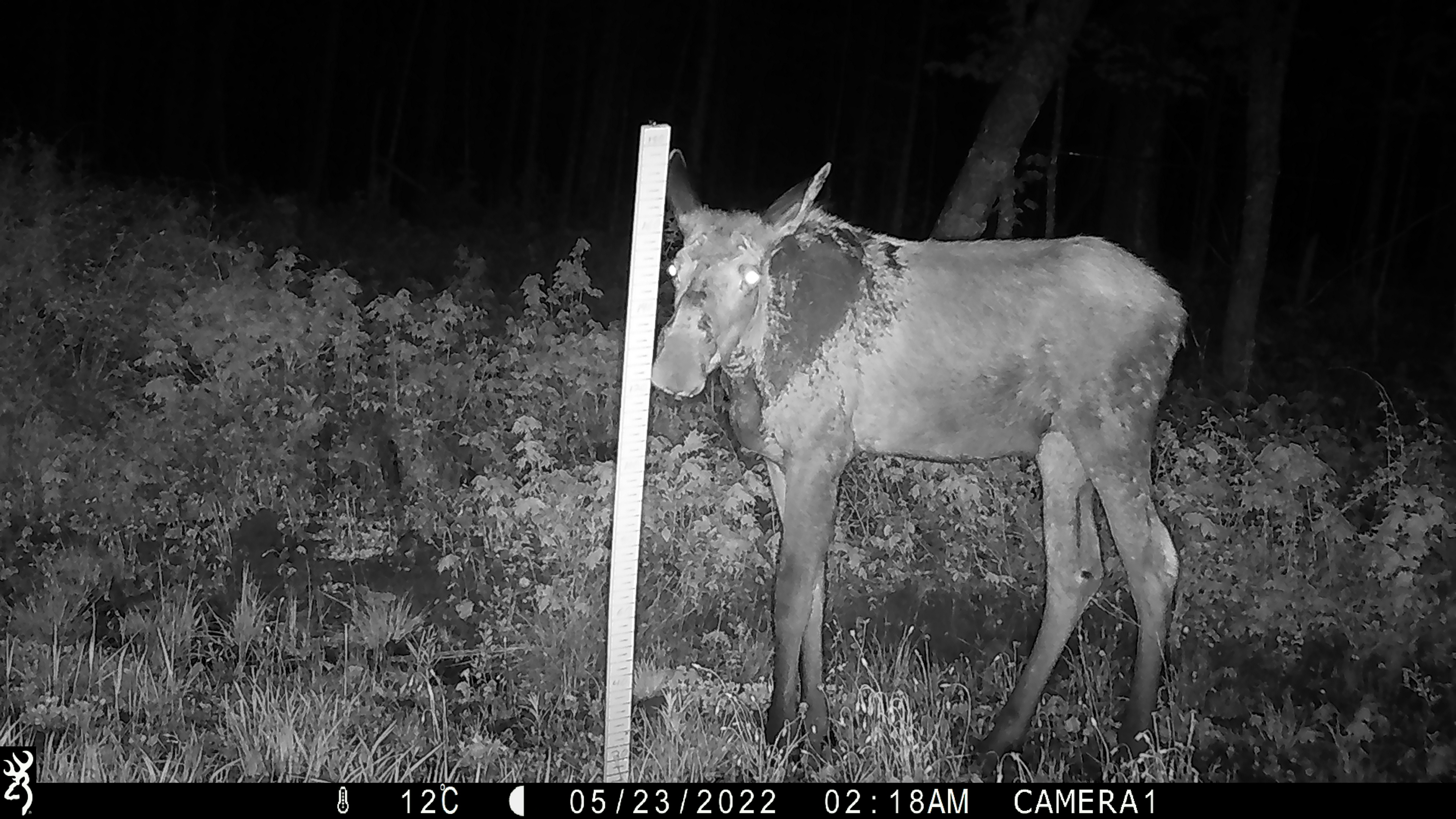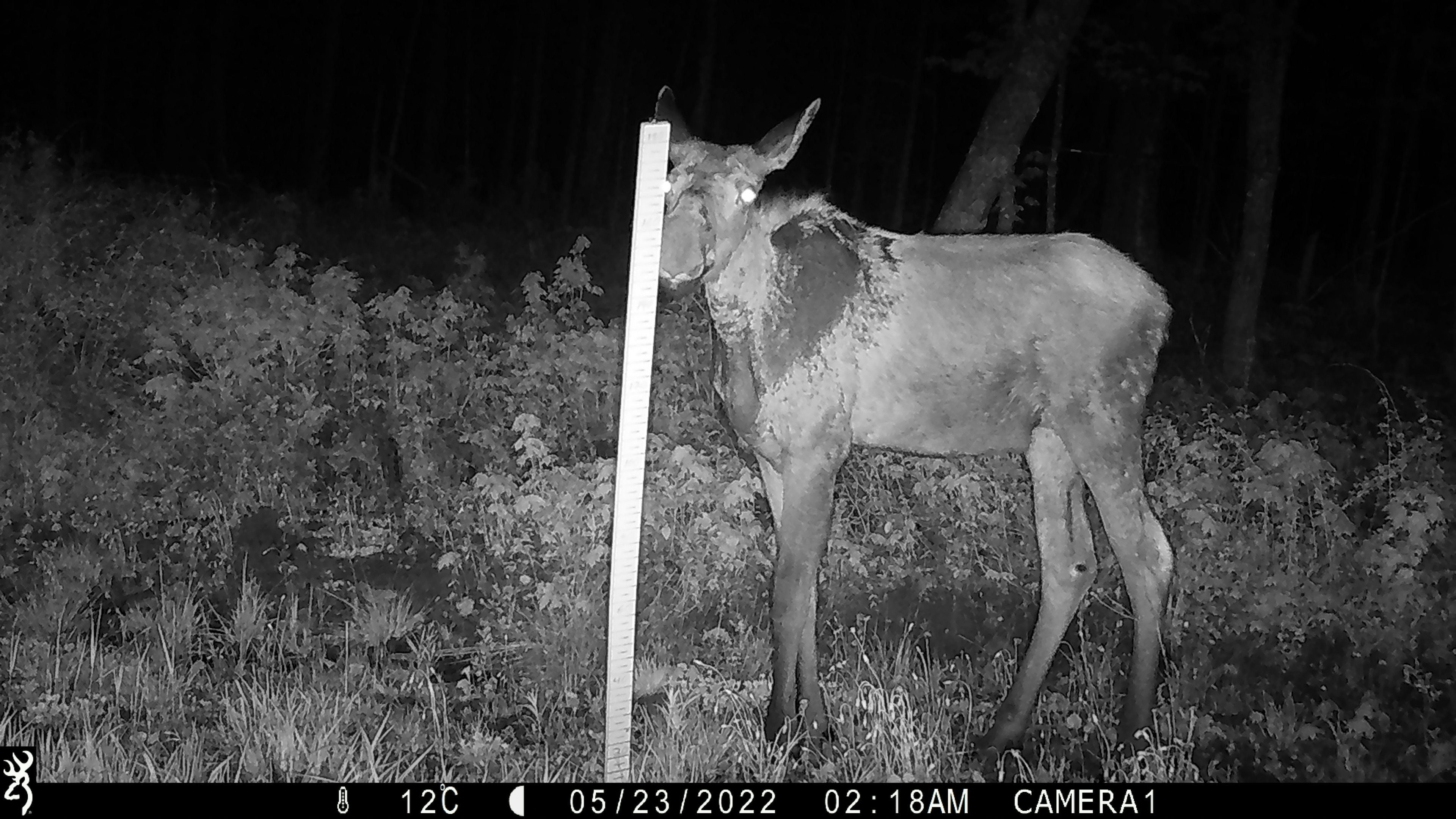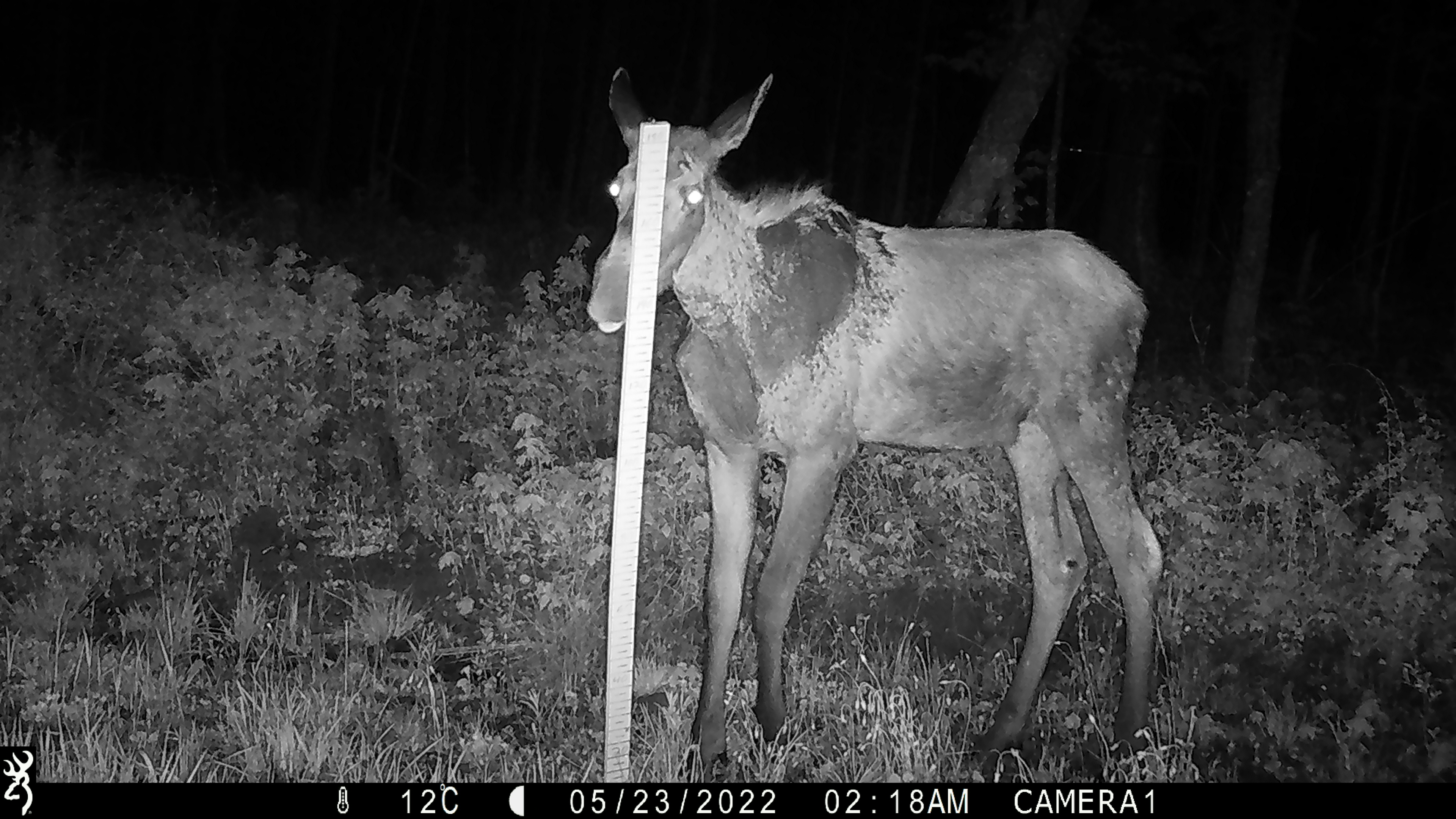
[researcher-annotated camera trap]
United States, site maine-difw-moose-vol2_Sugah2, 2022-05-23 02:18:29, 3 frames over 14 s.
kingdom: Animalia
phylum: Chordata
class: Mammalia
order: Artiodactyla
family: Cervidae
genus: Alces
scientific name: Alces alces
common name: moose